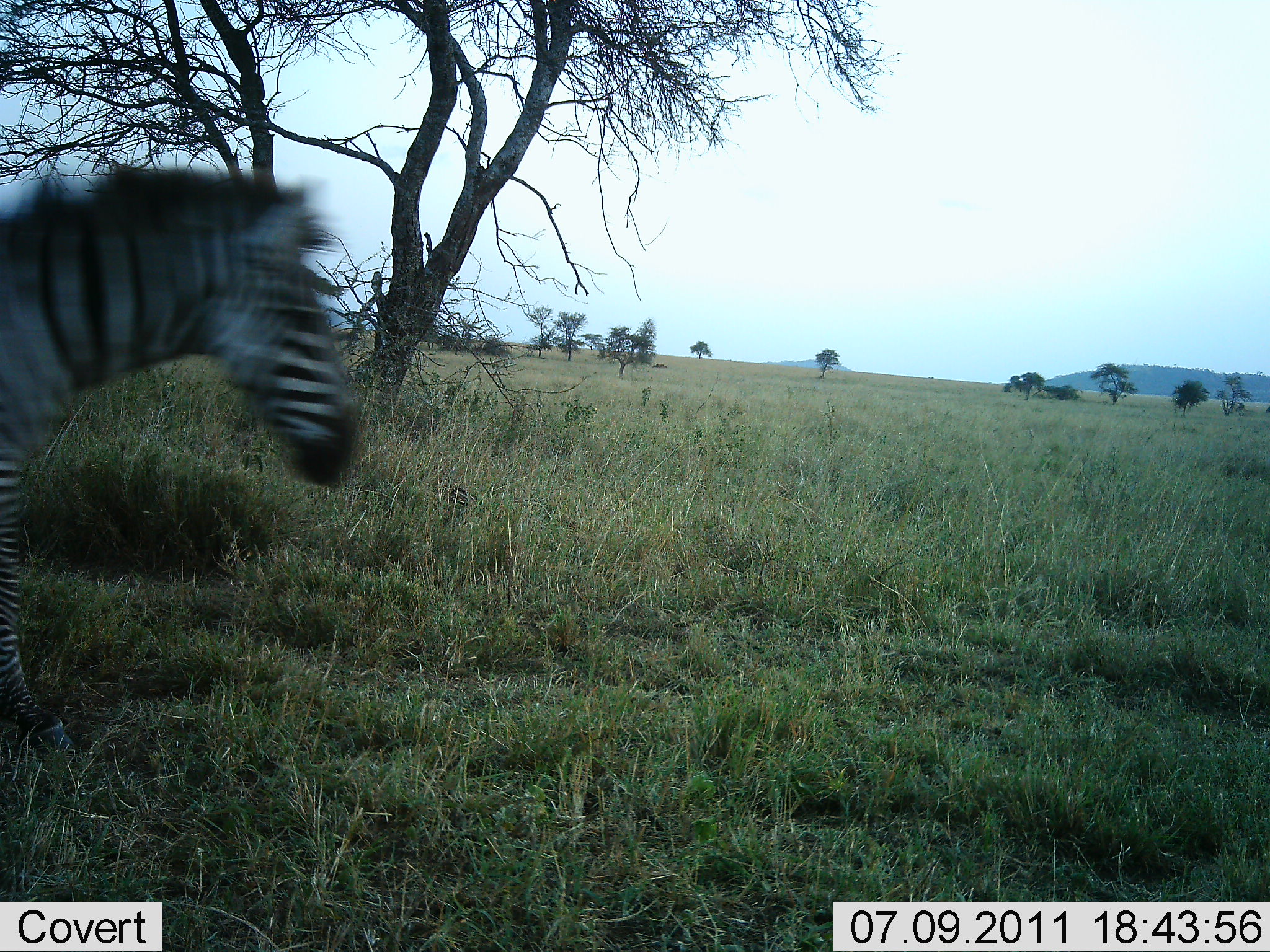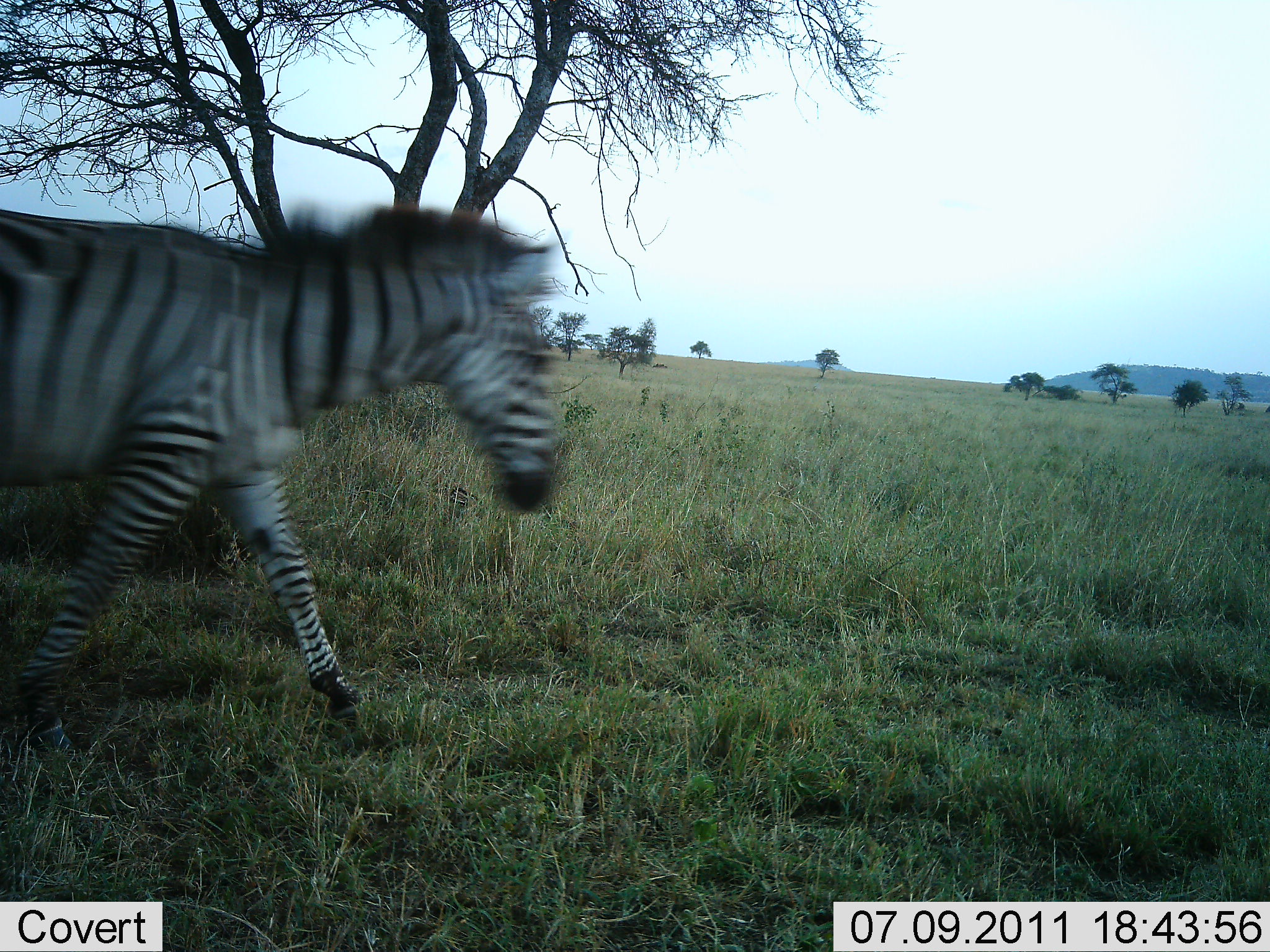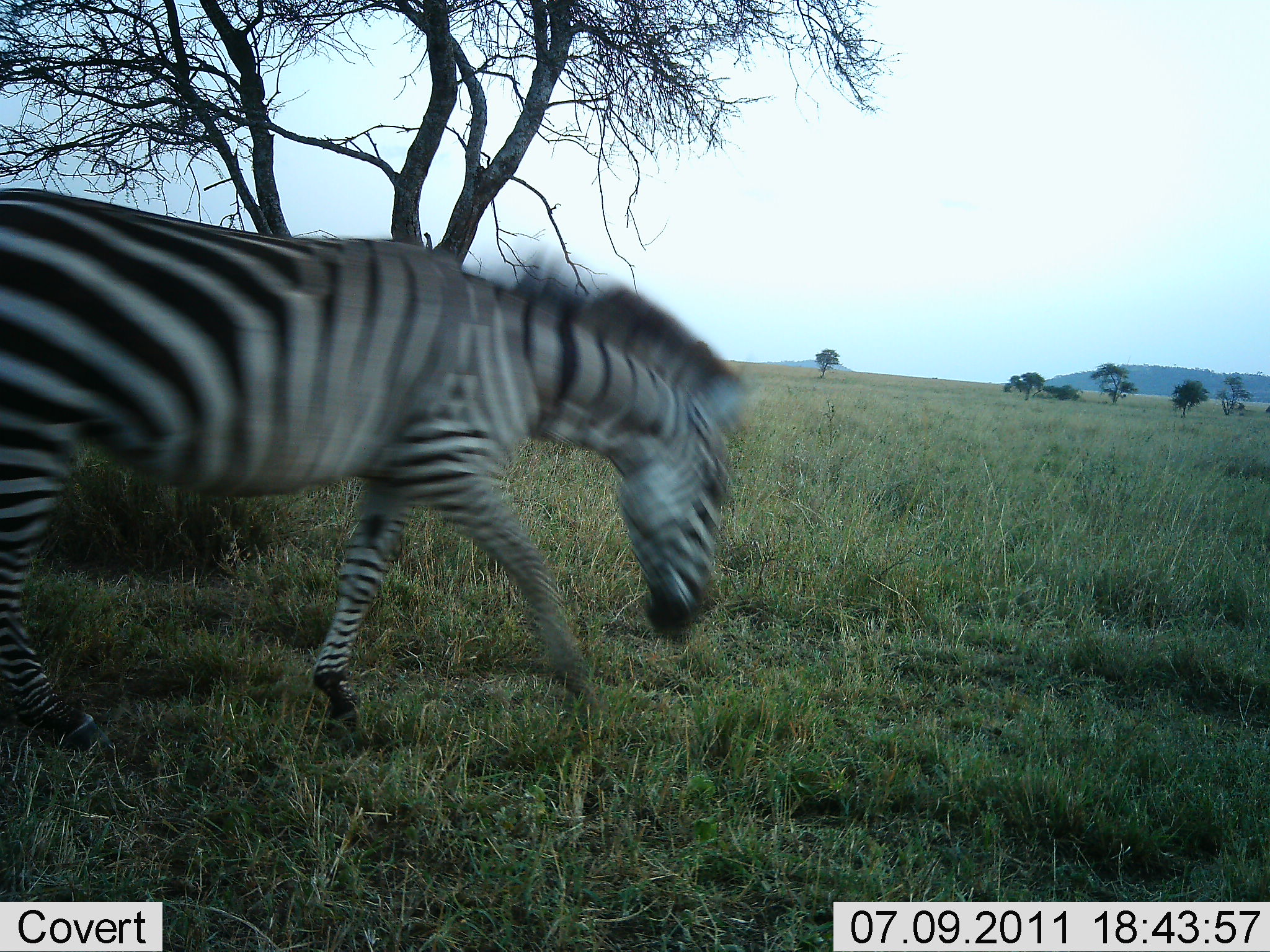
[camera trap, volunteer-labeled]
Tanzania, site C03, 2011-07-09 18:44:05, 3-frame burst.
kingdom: Animalia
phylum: Chordata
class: Mammalia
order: Perissodactyla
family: Equidae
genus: Equus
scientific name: Equus quagga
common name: plains zebra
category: zebra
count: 1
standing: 0%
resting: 0%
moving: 100%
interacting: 0%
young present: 0%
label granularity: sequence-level